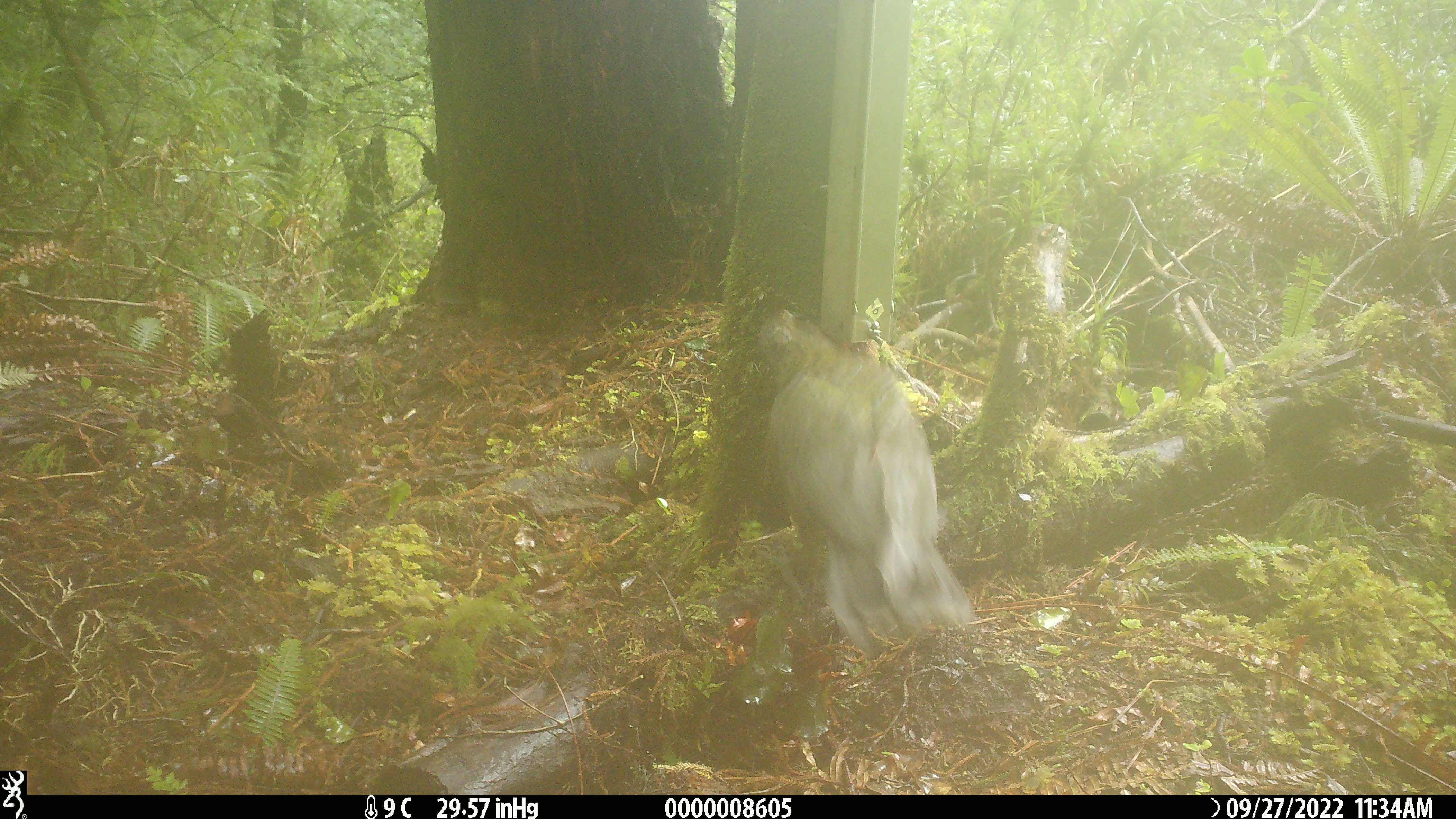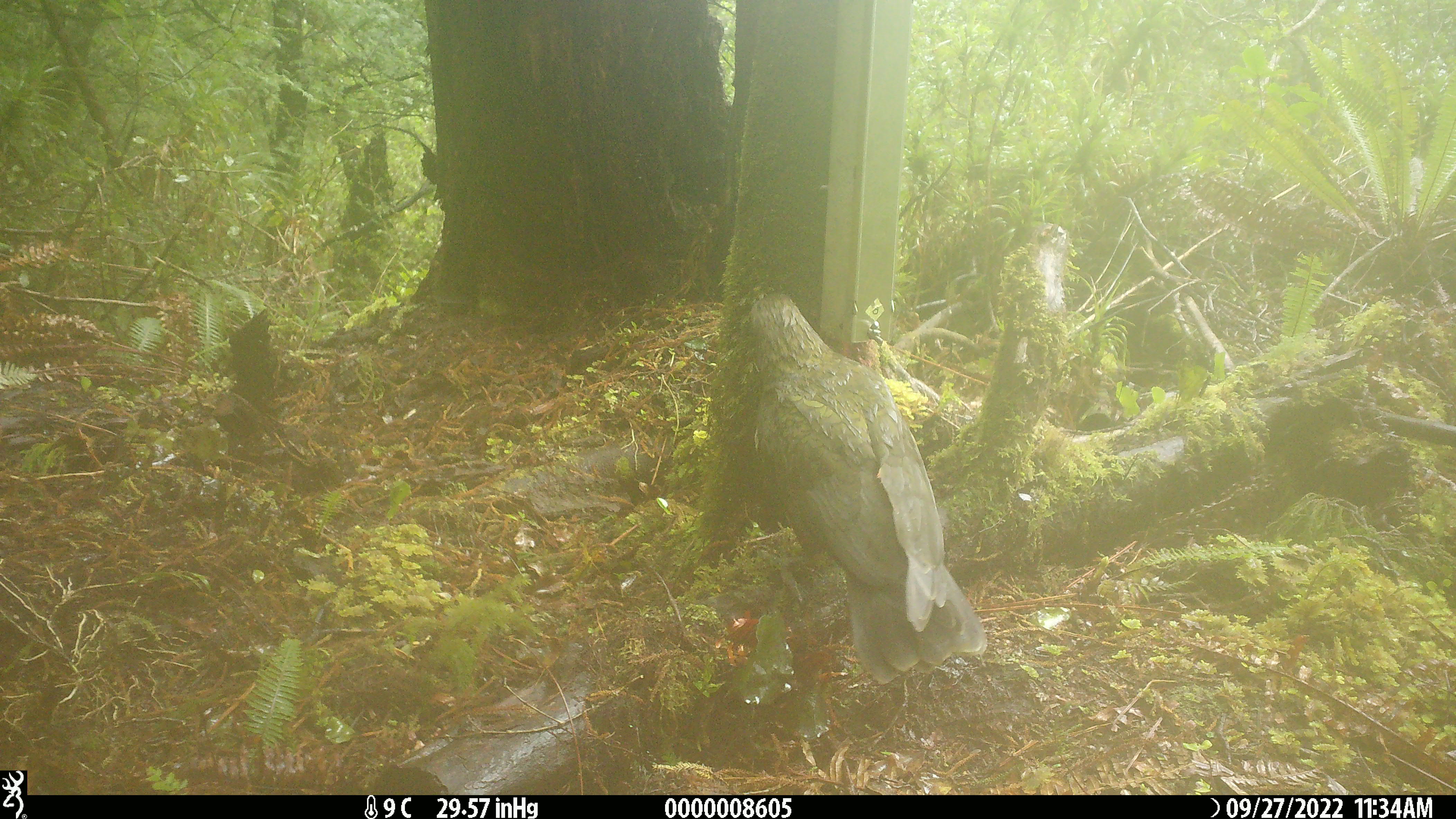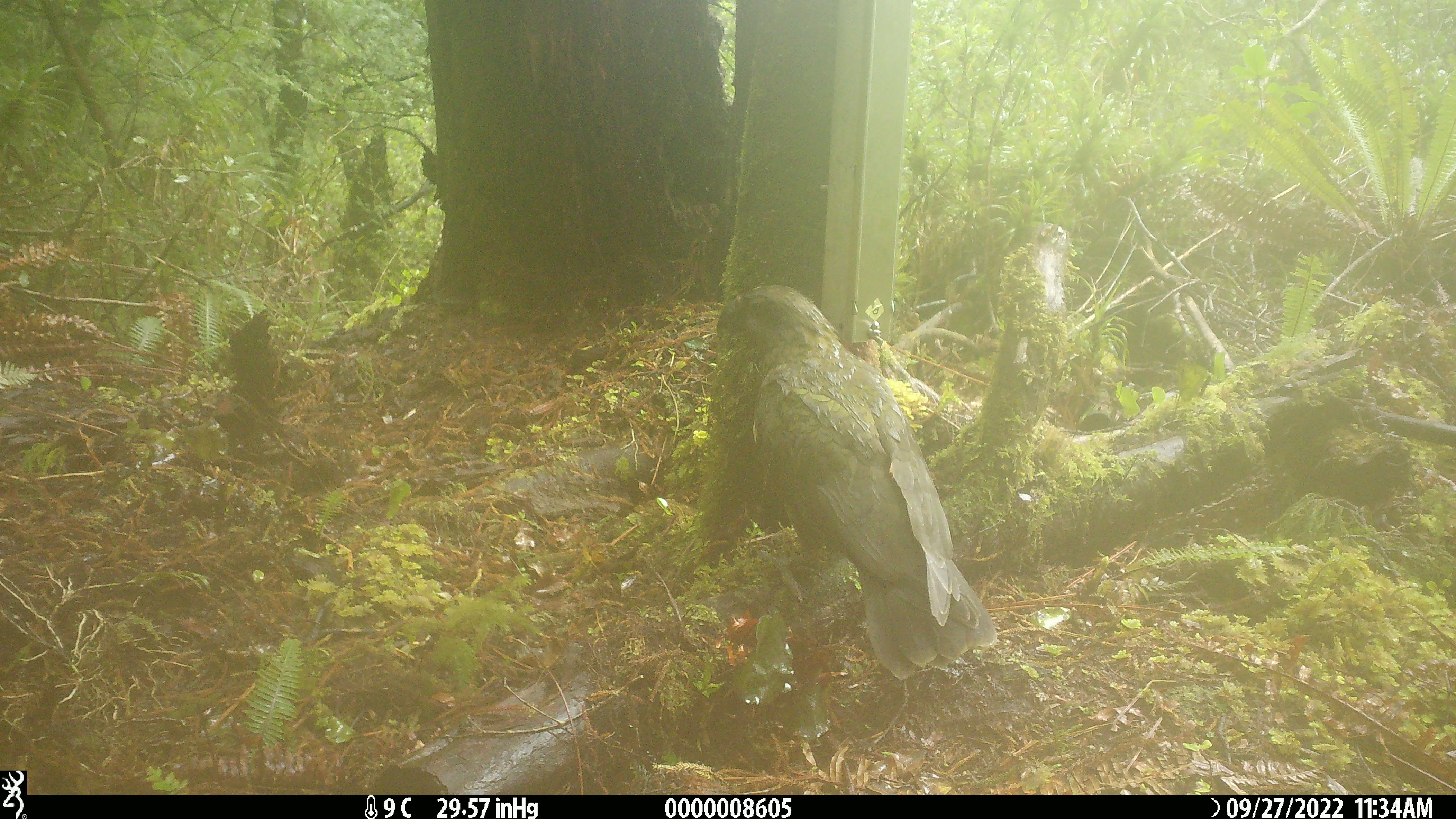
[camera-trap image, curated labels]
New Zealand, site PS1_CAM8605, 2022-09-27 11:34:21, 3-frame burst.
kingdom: Animalia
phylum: Chordata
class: Aves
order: Psittaciformes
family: Strigopidae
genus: Nestor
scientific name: Nestor notabilis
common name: kea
Kea (Nestor notabilis).